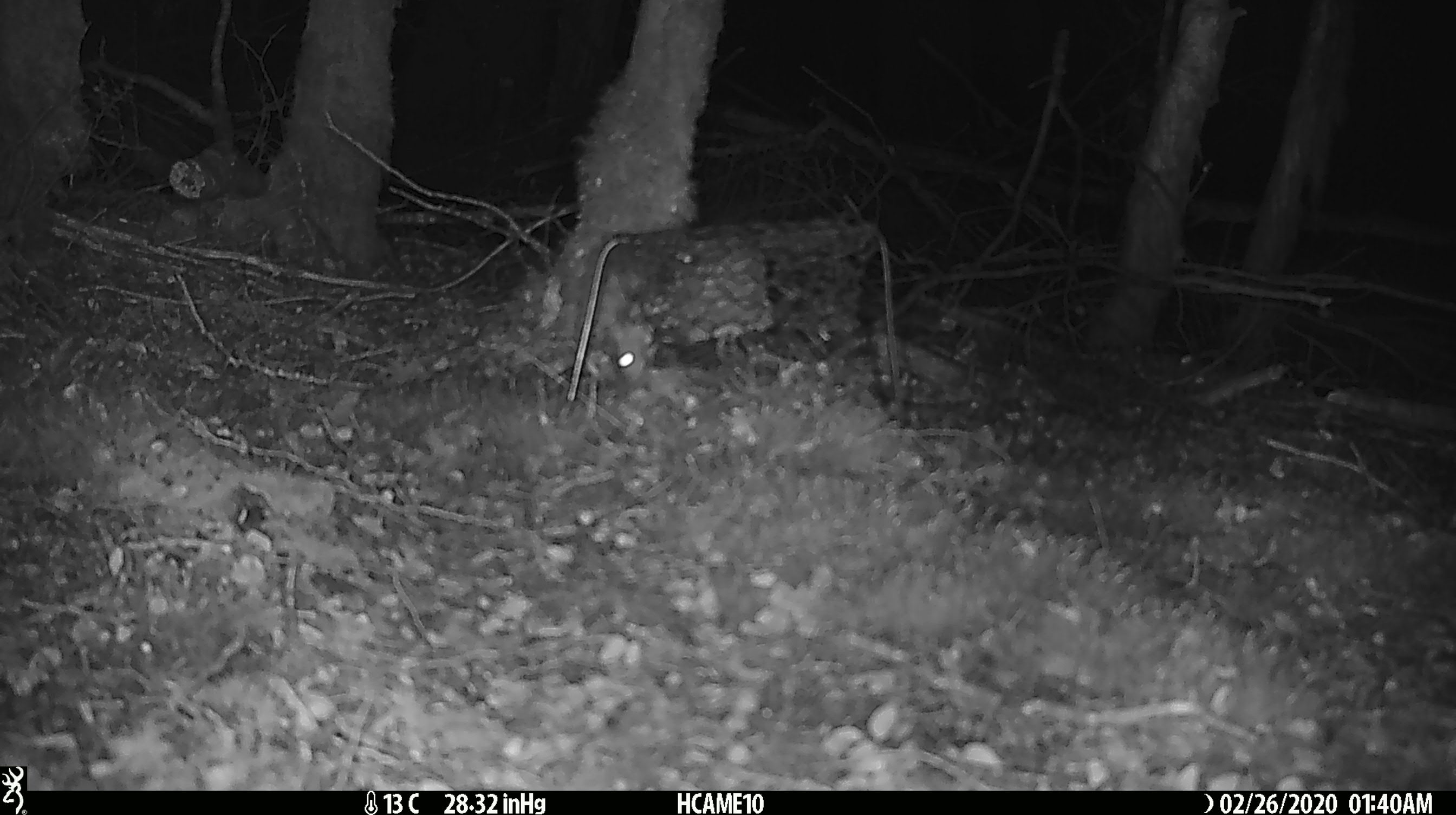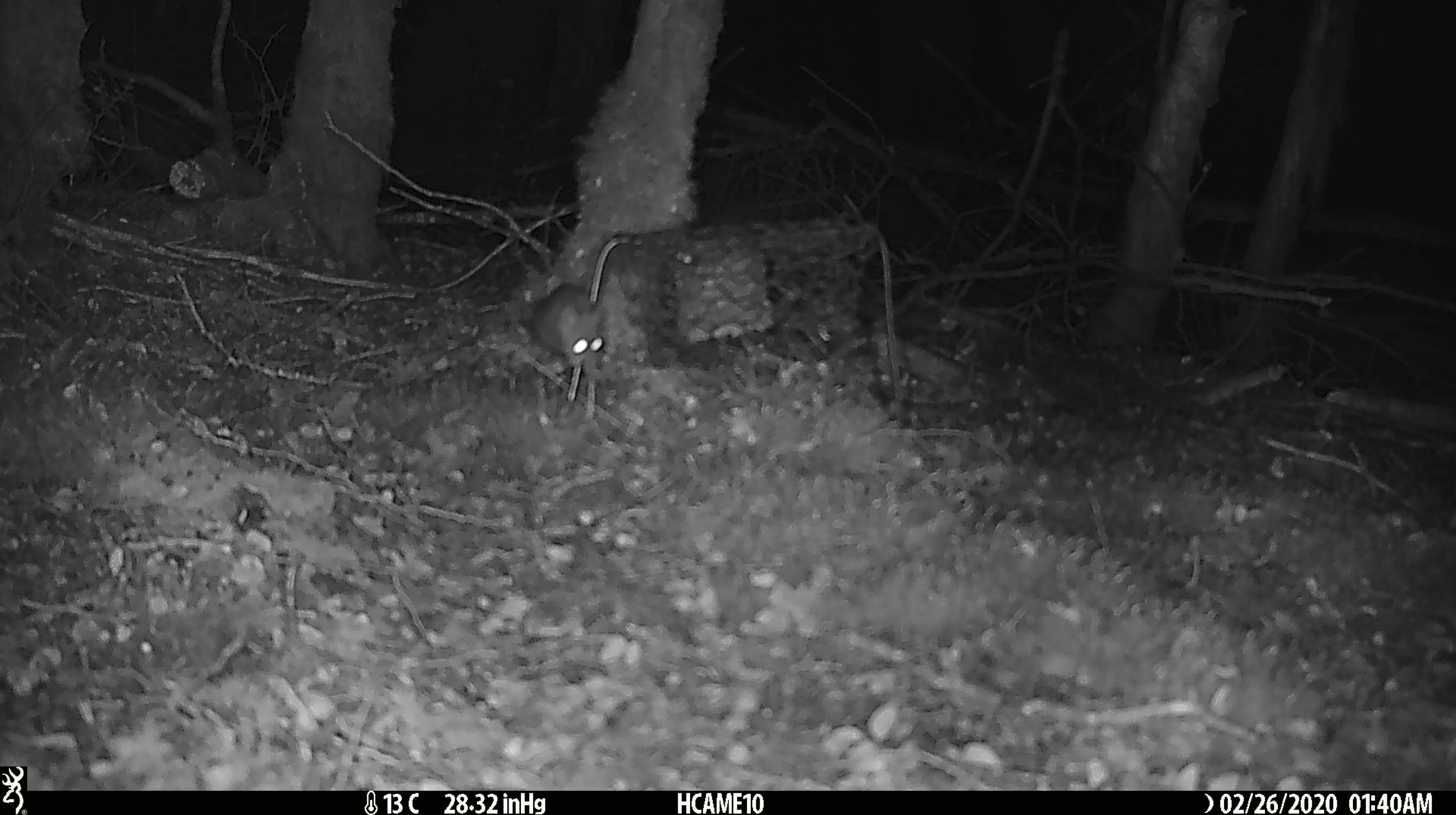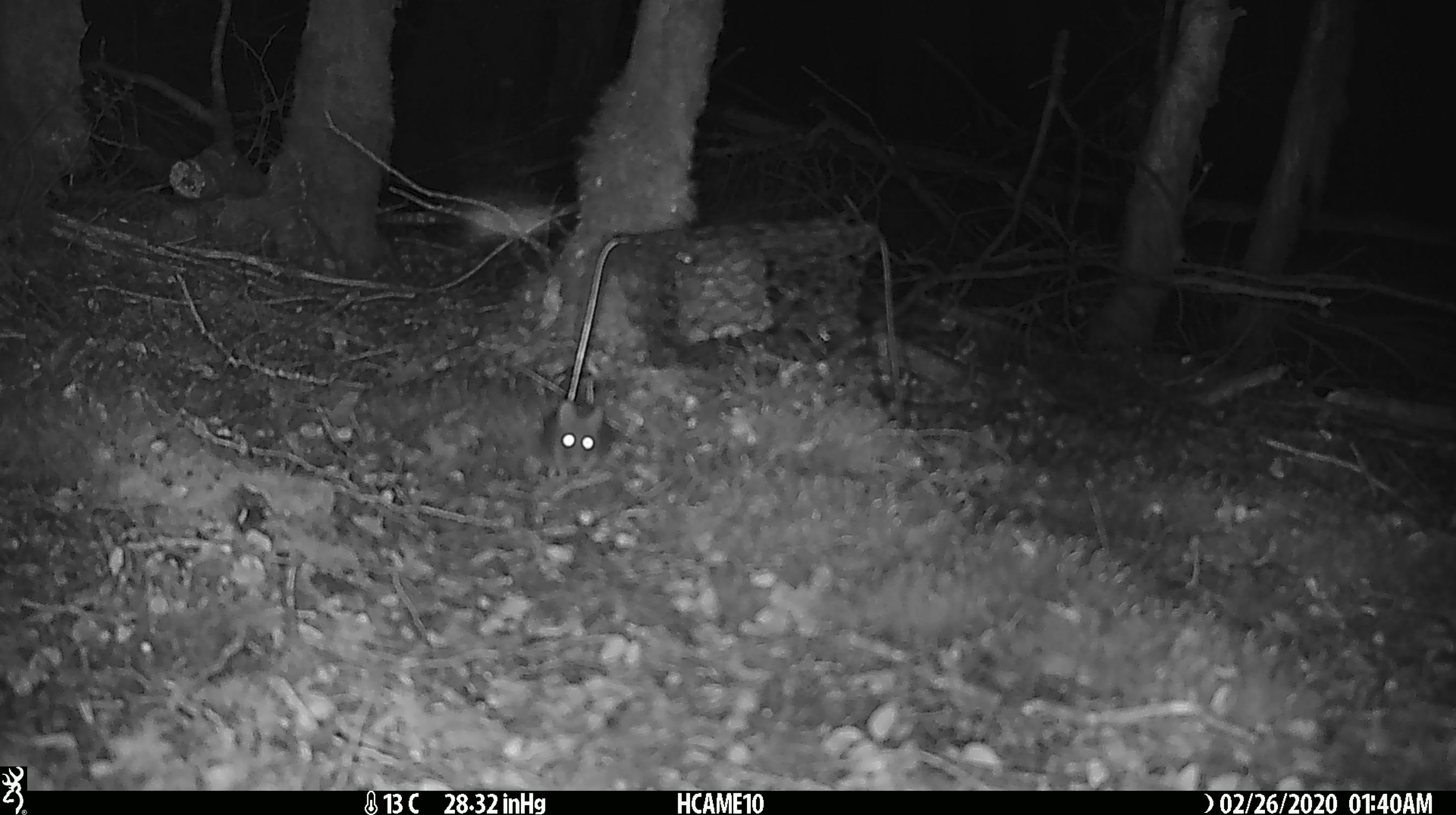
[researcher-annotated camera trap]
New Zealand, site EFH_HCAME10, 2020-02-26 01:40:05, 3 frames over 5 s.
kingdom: Animalia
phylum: Chordata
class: Mammalia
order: Rodentia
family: Muridae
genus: Mus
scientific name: Mus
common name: mouse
Mouse (Mus).